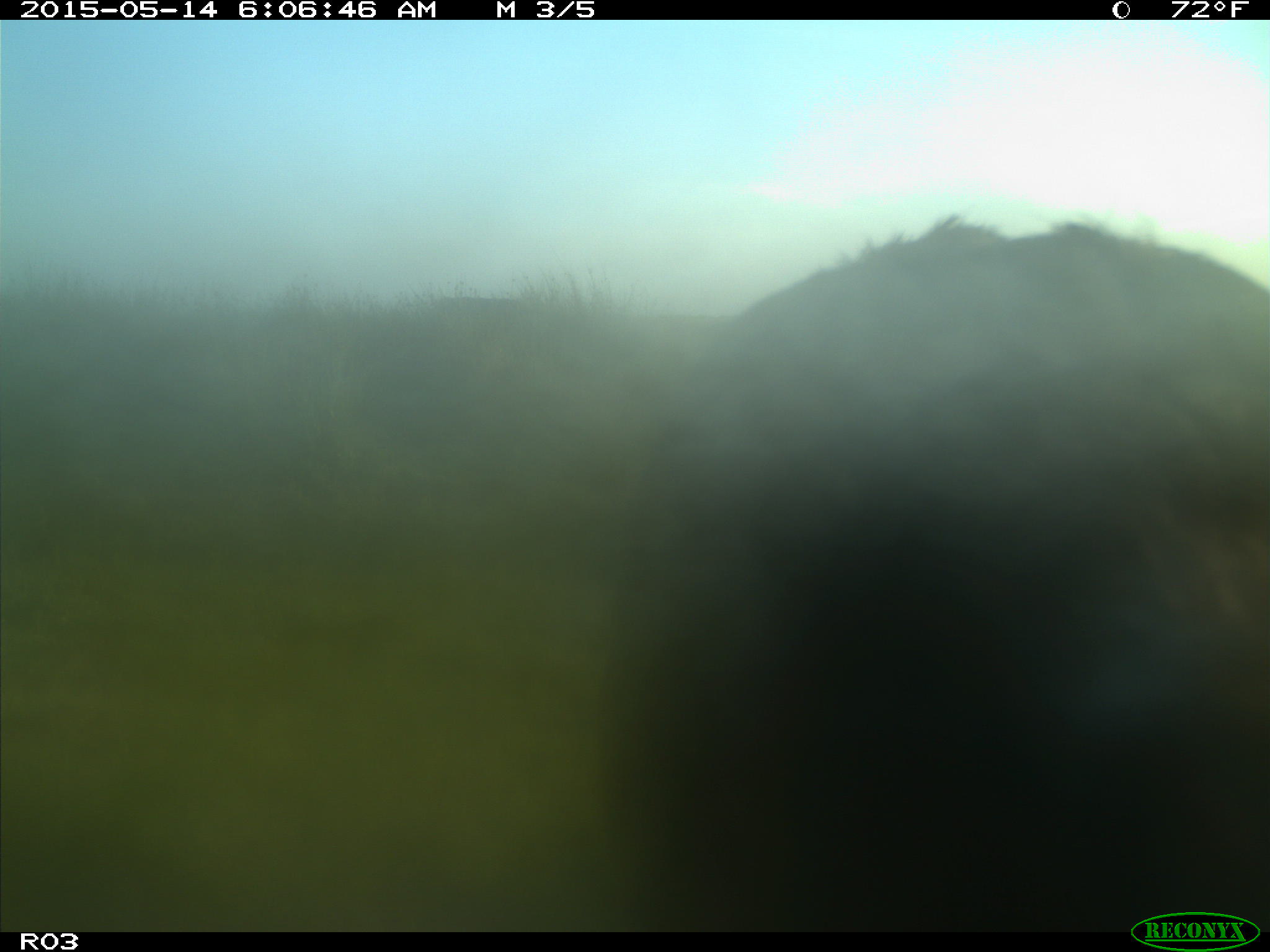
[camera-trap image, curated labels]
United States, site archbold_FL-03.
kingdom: Animalia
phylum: Chordata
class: Mammalia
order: Artiodactyla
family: Bovidae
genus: Bos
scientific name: Bos taurus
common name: domestic cow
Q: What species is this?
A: Bos taurus (domestic cow).